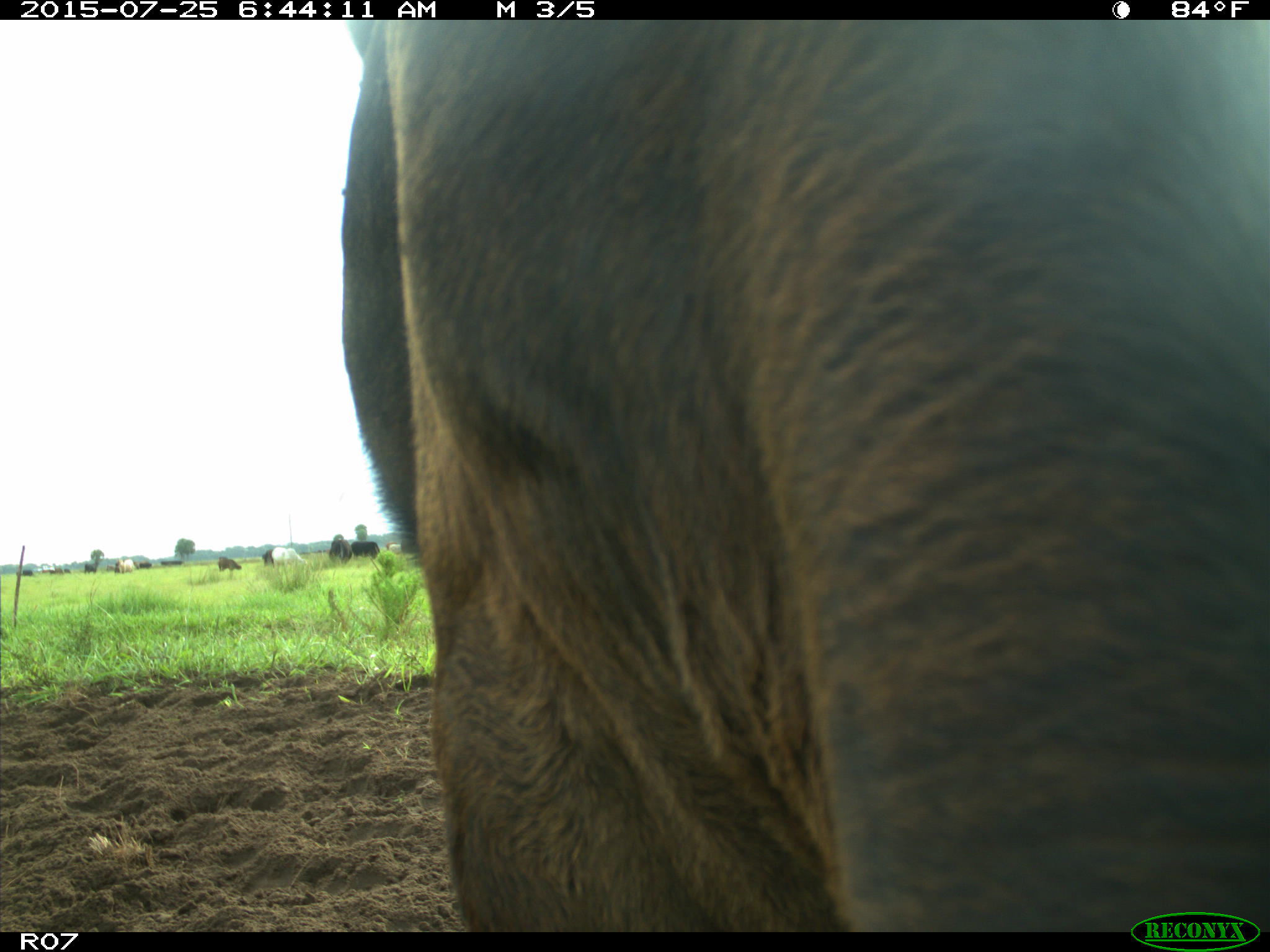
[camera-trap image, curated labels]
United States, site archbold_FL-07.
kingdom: Animalia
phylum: Chordata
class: Mammalia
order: Artiodactyla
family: Bovidae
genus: Bos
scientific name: Bos taurus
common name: domestic cow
Bos taurus (domestic cow).